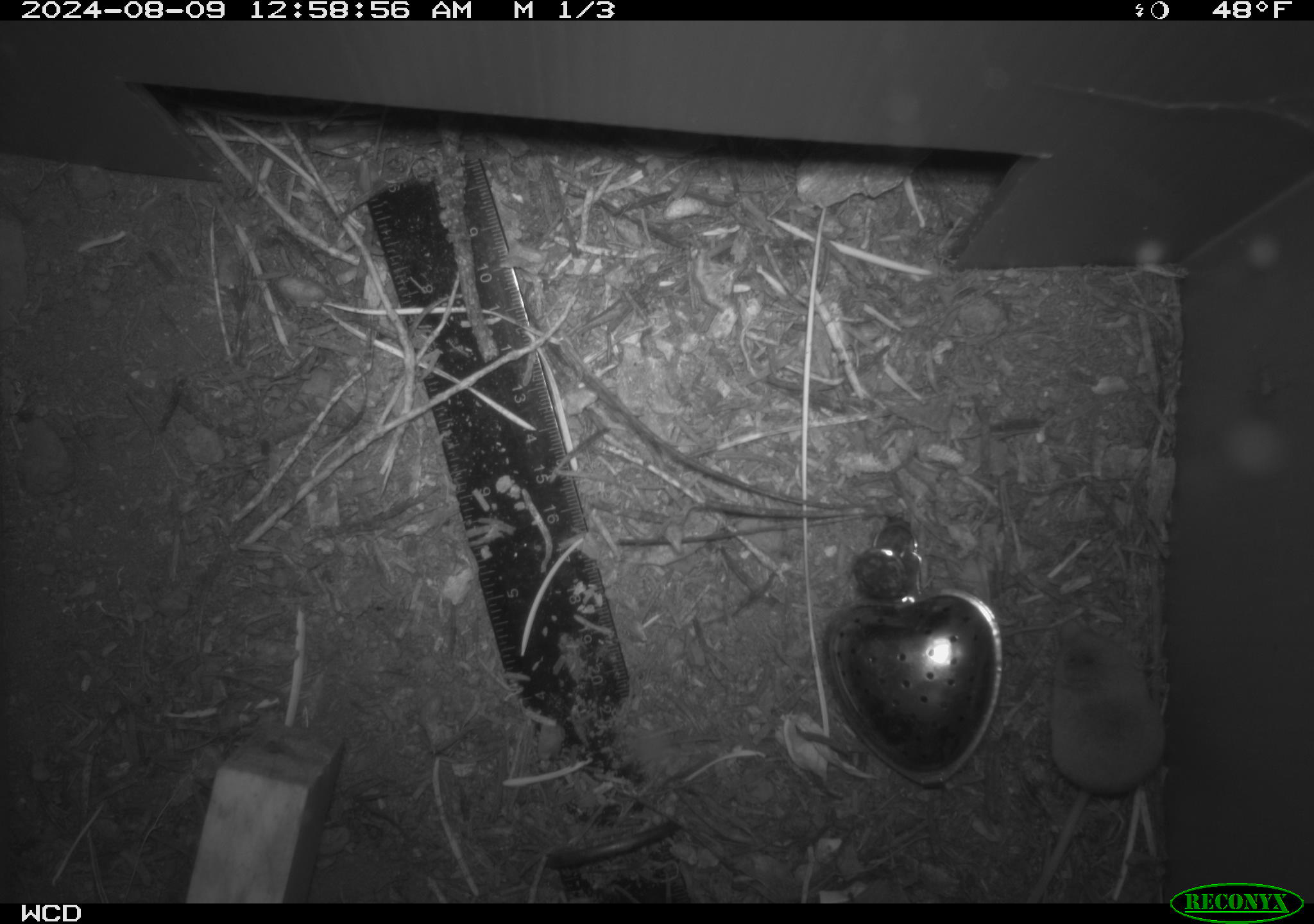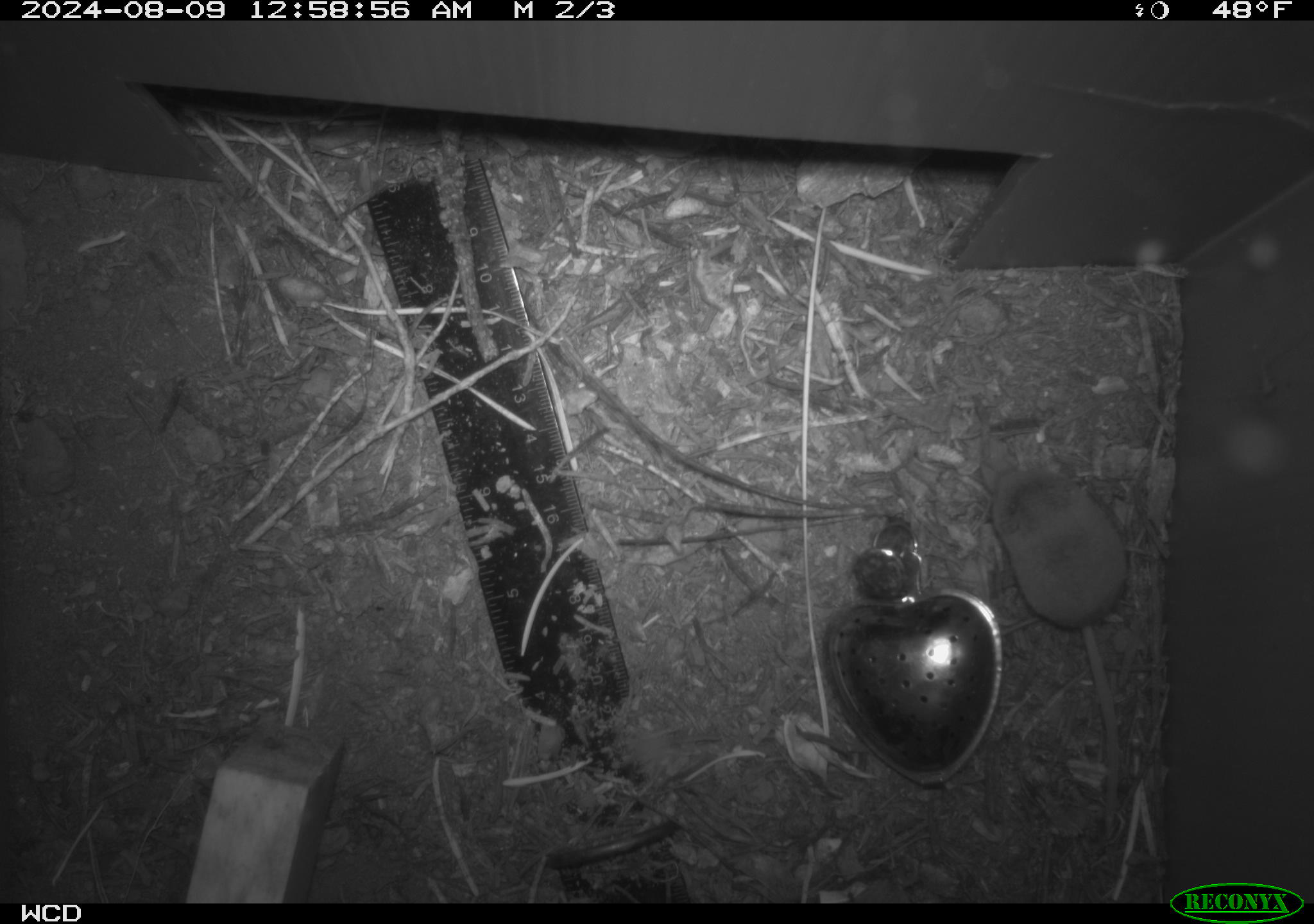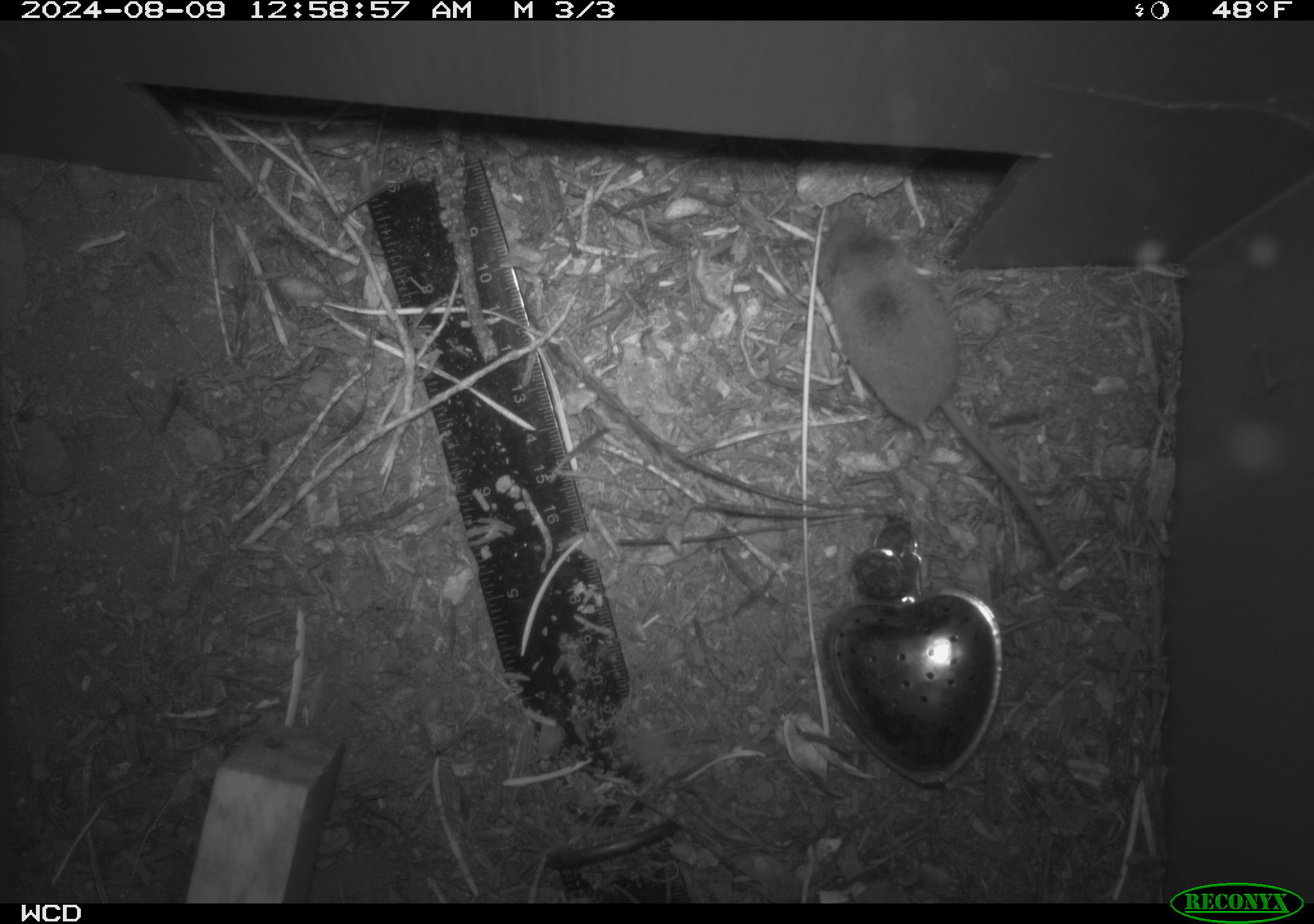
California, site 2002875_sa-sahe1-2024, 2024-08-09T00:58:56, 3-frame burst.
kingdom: Animalia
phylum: Chordata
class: Mammalia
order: Eulipotyphla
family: Soricidae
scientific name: Soricidae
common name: shrews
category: soricidae family